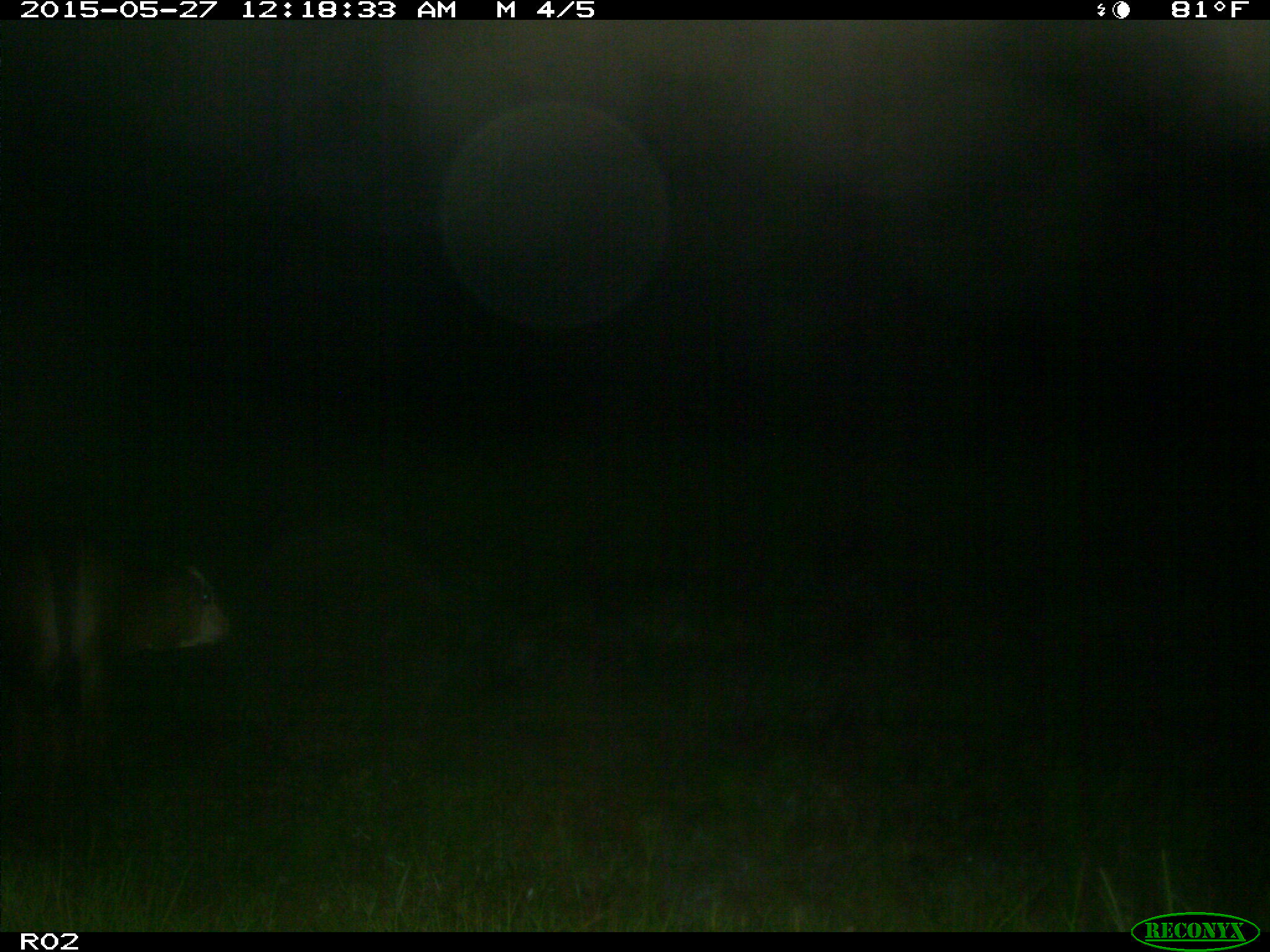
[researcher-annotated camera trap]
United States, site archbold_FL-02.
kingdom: Animalia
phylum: Chordata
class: Mammalia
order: Artiodactyla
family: Bovidae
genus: Bos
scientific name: Bos taurus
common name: domestic cow